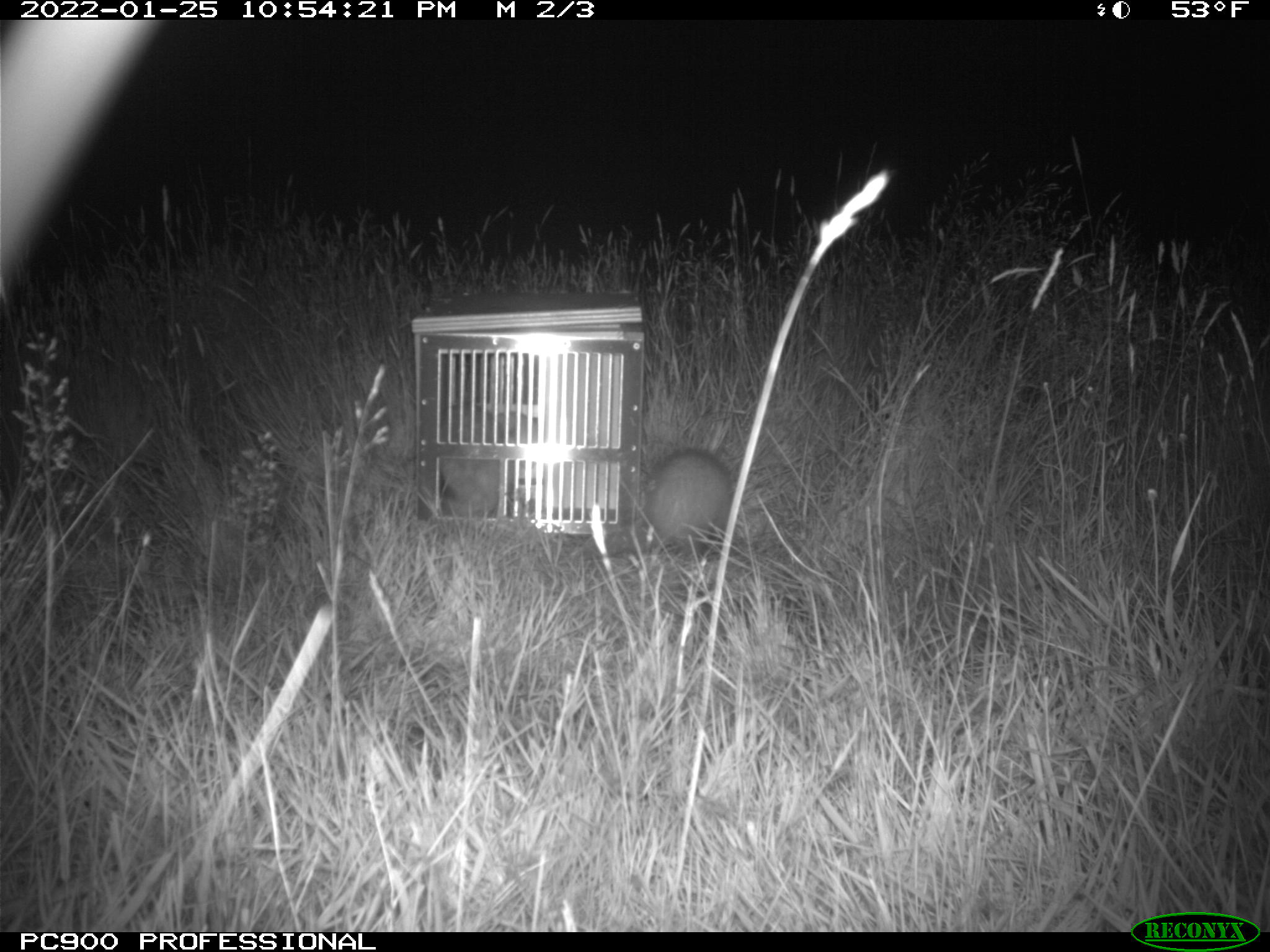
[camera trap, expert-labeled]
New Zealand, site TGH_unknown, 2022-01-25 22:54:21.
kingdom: Animalia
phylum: Chordata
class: Mammalia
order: Carnivora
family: Mustelidae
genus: Mustela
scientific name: Mustela furo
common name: ferret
Ferret (Mustela furo).